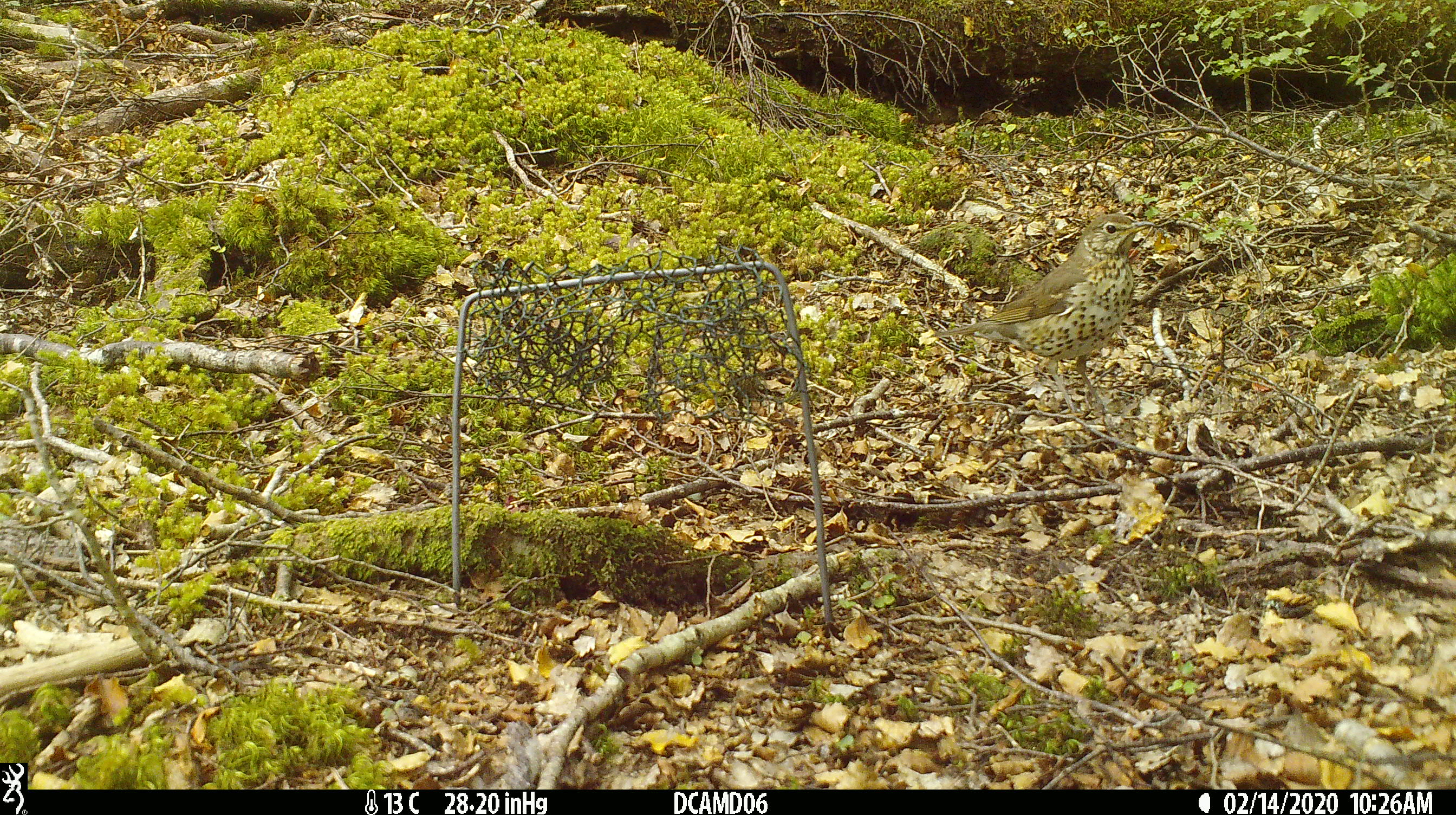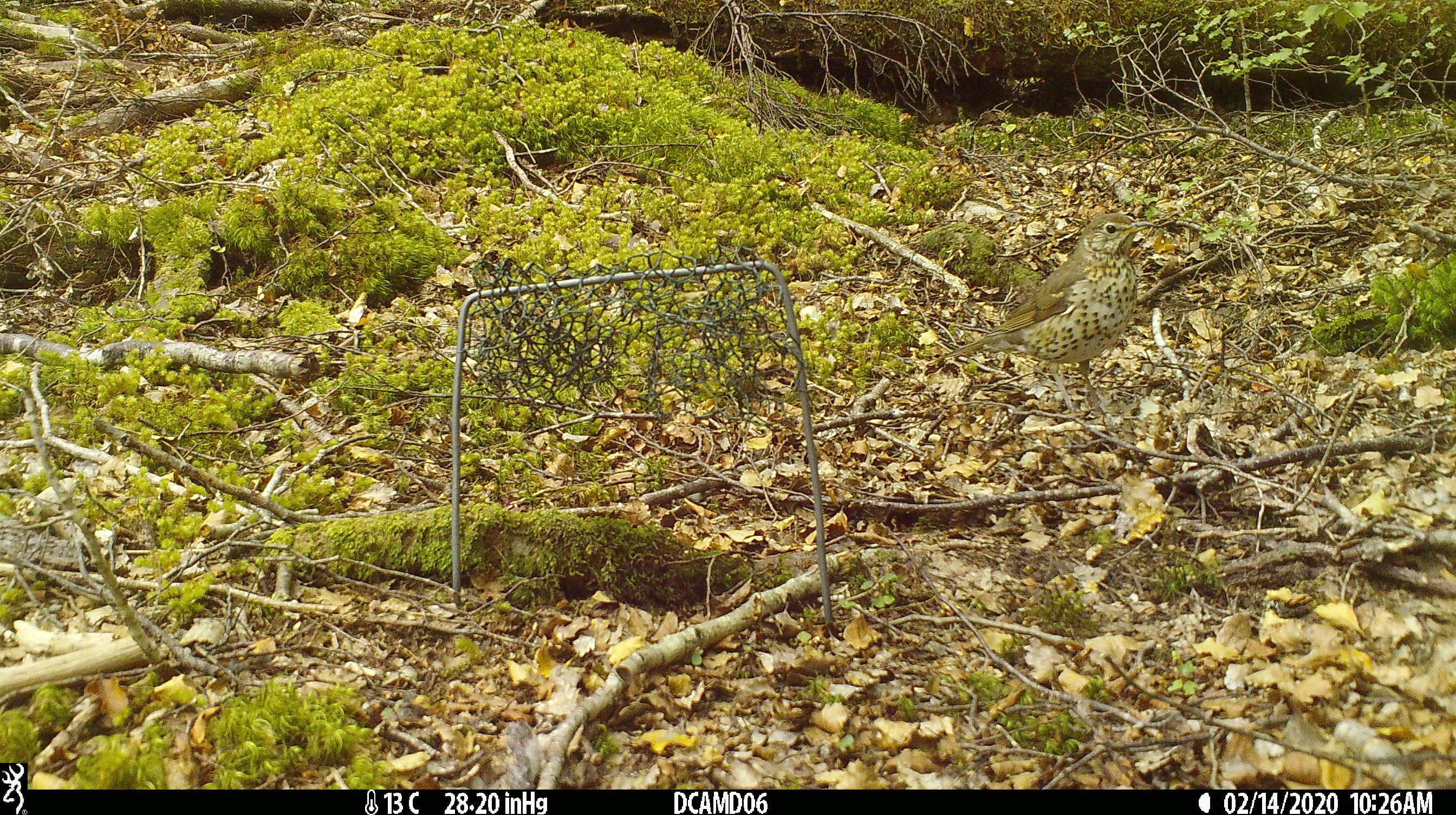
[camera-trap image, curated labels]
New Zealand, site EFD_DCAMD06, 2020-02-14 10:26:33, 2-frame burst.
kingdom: Animalia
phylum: Chordata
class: Aves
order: Passeriformes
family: Turdidae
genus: Turdus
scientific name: Turdus philomelos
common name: song thrush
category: thrush